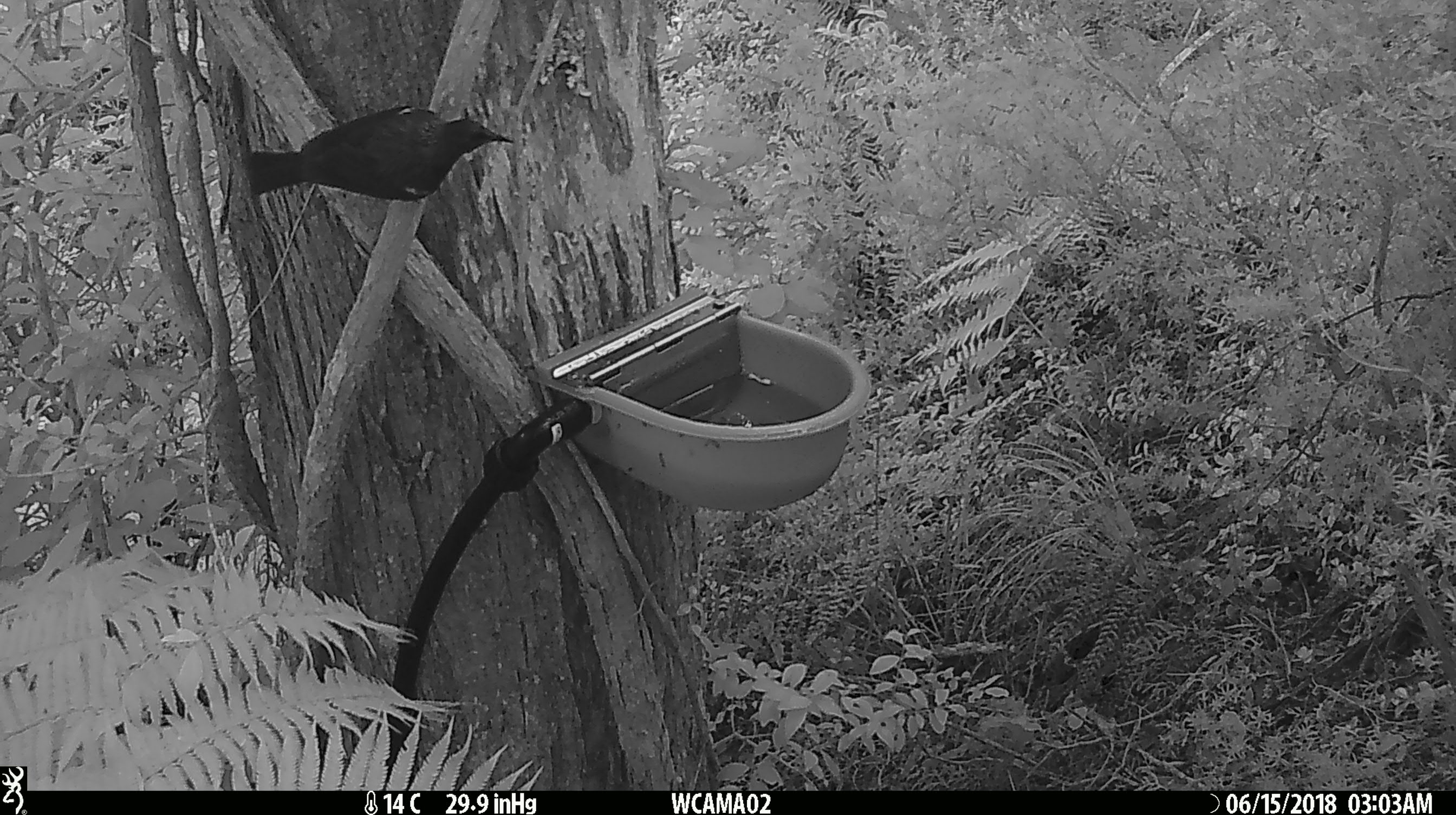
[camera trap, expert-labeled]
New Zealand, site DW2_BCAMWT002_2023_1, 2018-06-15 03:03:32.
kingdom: Animalia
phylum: Chordata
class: Aves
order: Passeriformes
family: Meliphagidae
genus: Prosthemadera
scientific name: Prosthemadera novaeseelandiae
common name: tui